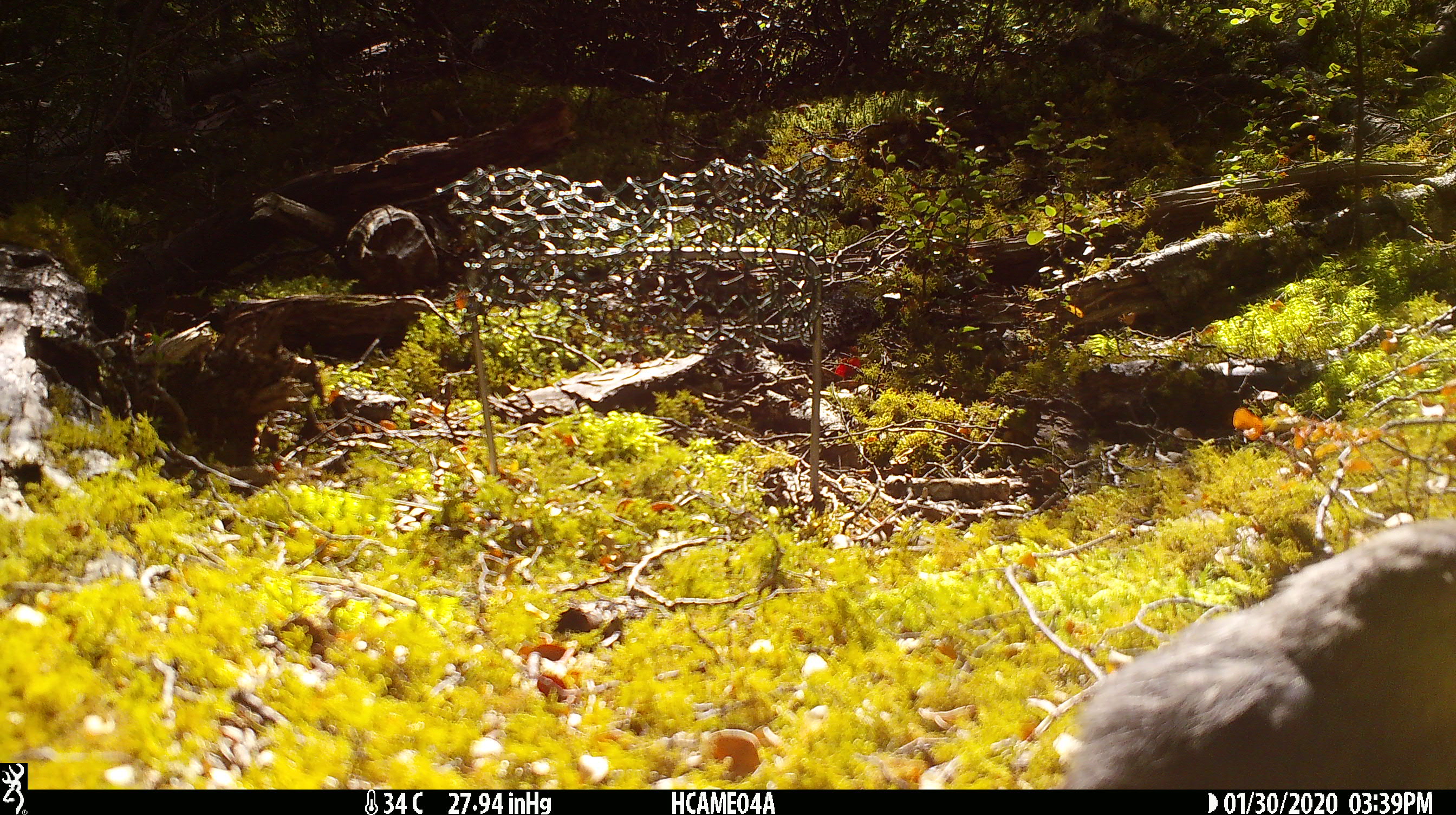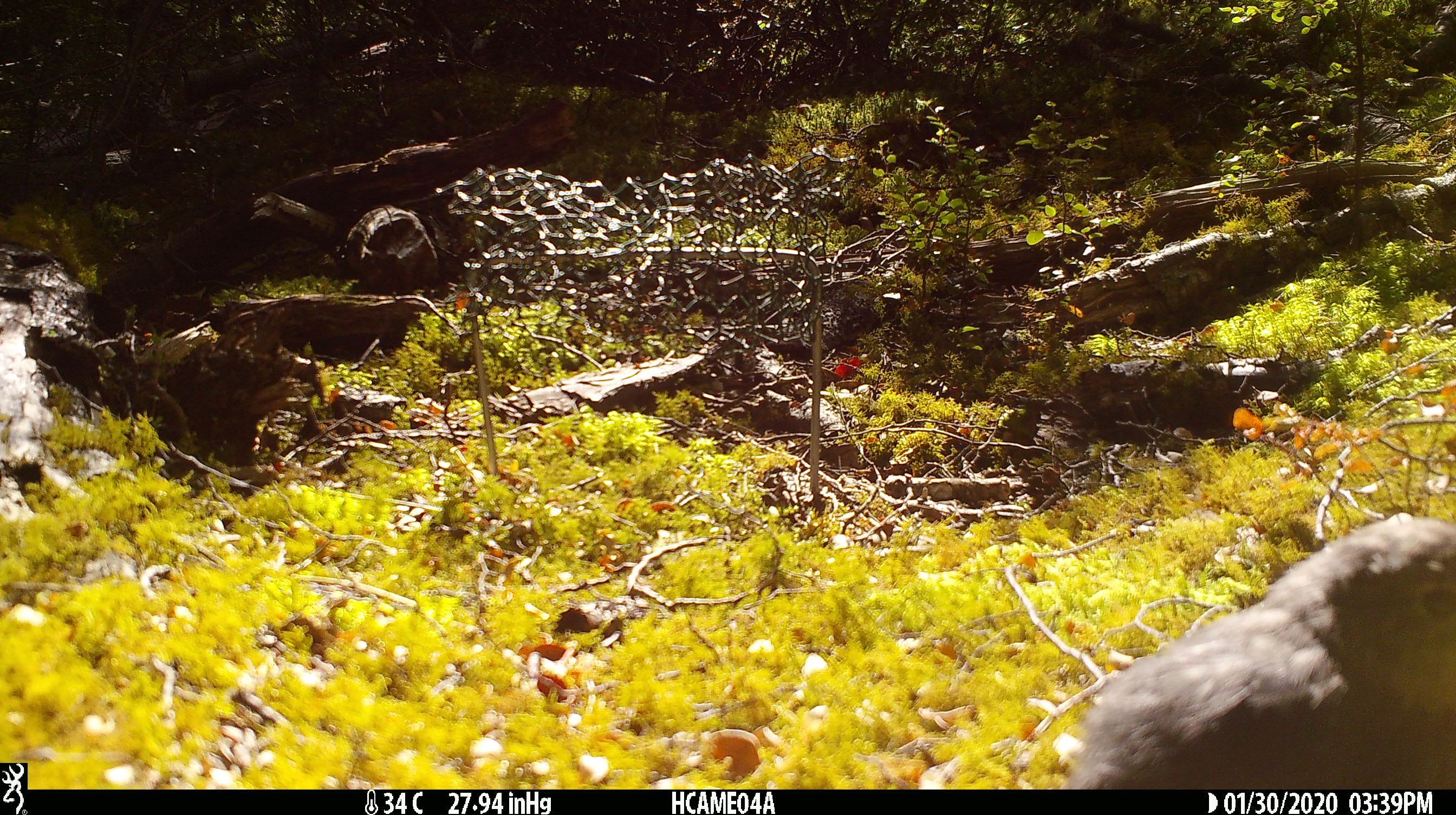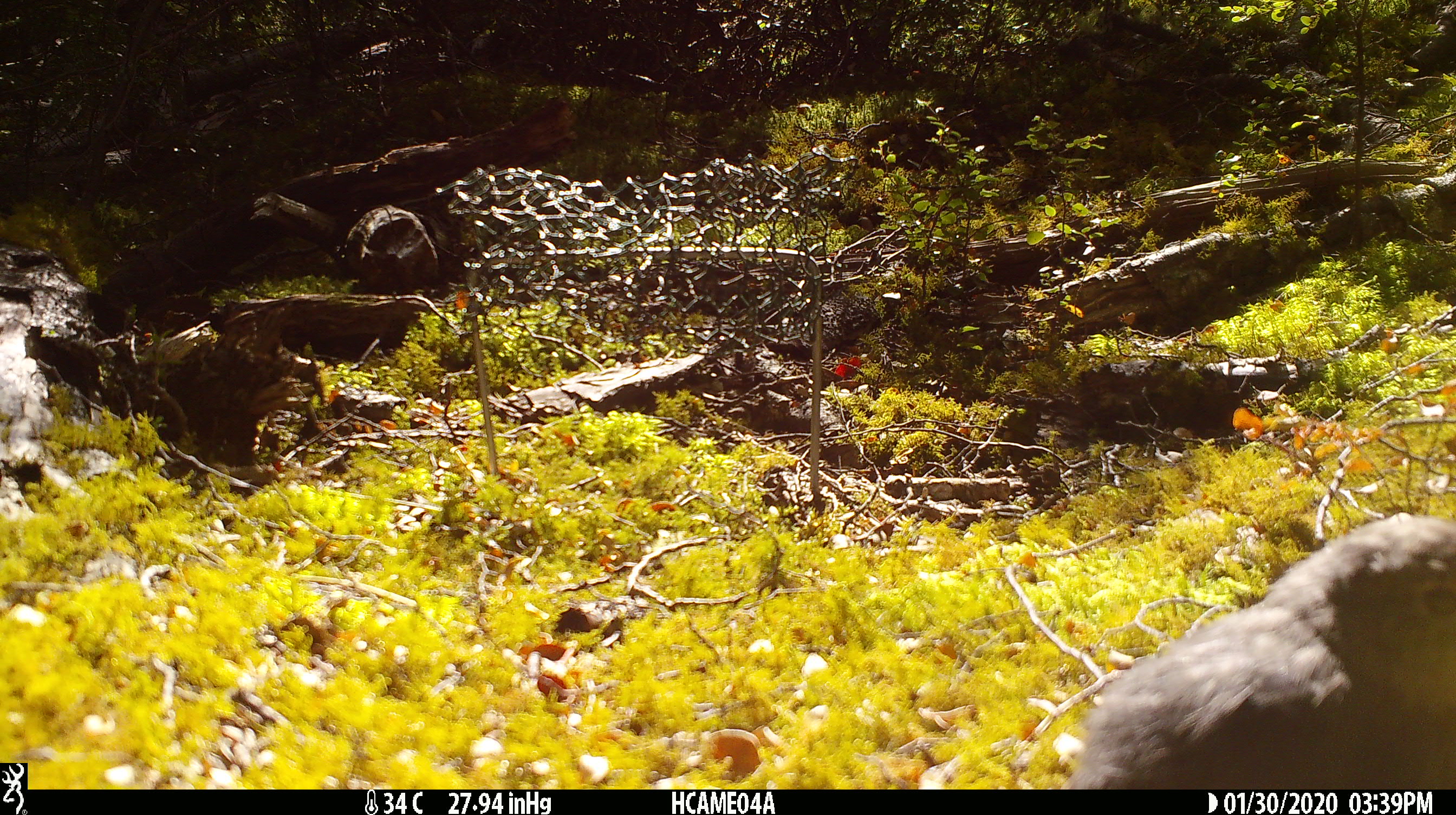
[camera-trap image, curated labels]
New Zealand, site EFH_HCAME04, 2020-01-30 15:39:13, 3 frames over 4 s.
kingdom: Animalia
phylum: Chordata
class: Aves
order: Passeriformes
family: Petroicidae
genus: Petroica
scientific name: Petroica australis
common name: new zealand robin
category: robin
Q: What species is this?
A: Robin (new zealand robin) (Petroica australis).